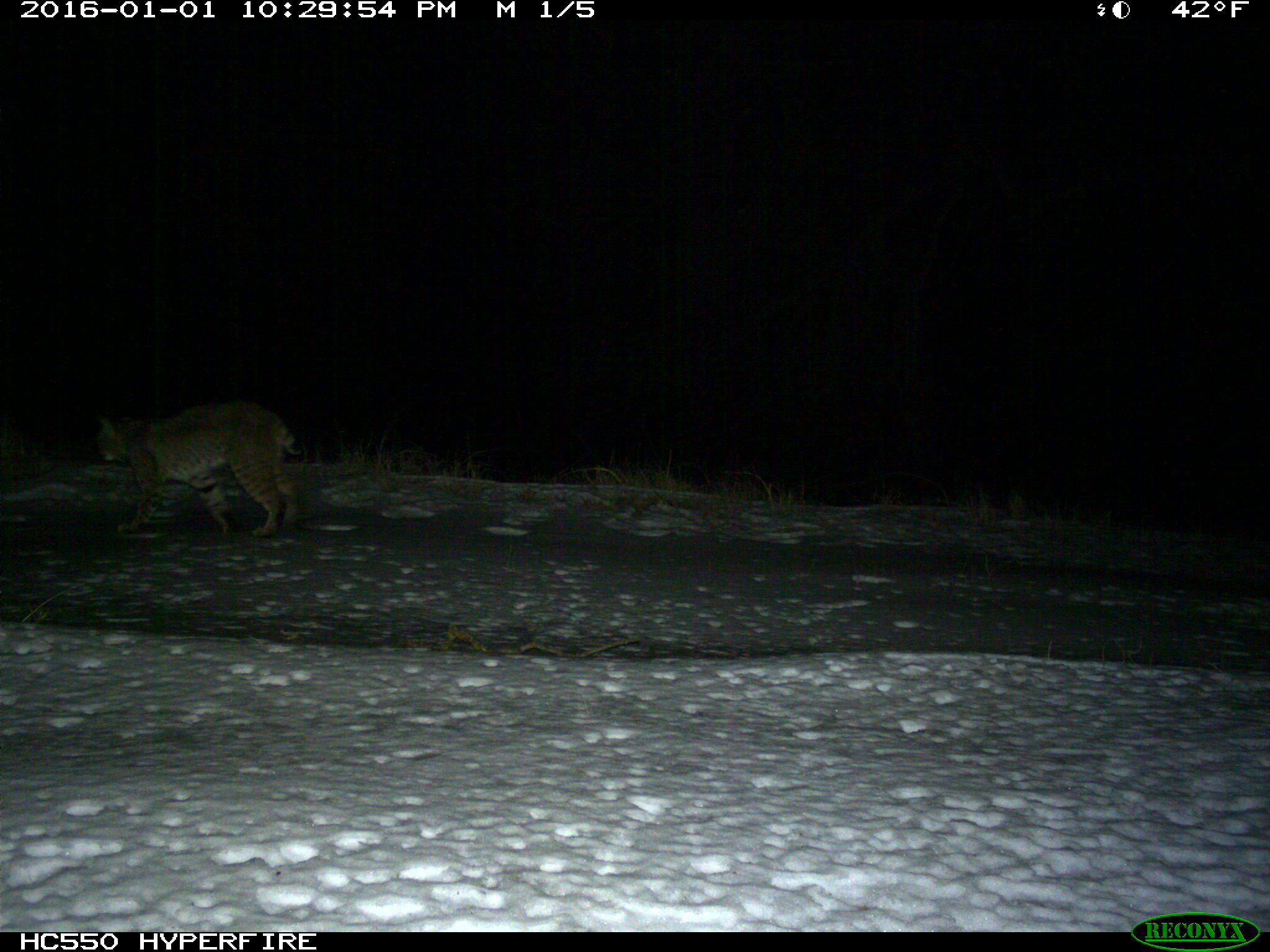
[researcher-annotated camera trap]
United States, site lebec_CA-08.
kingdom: Animalia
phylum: Chordata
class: Mammalia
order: Carnivora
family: Felidae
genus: Lynx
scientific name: Lynx rufus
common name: bobcat